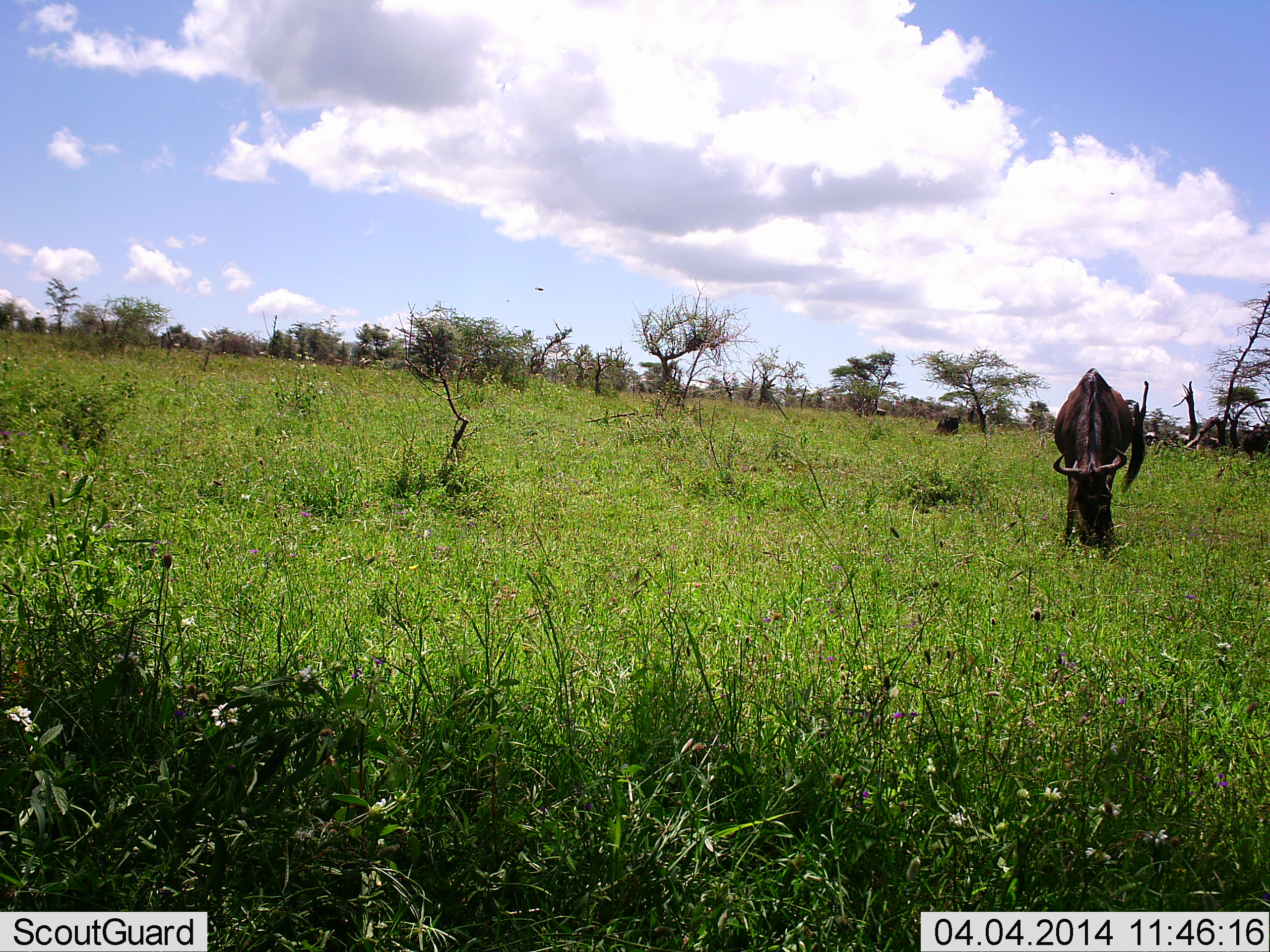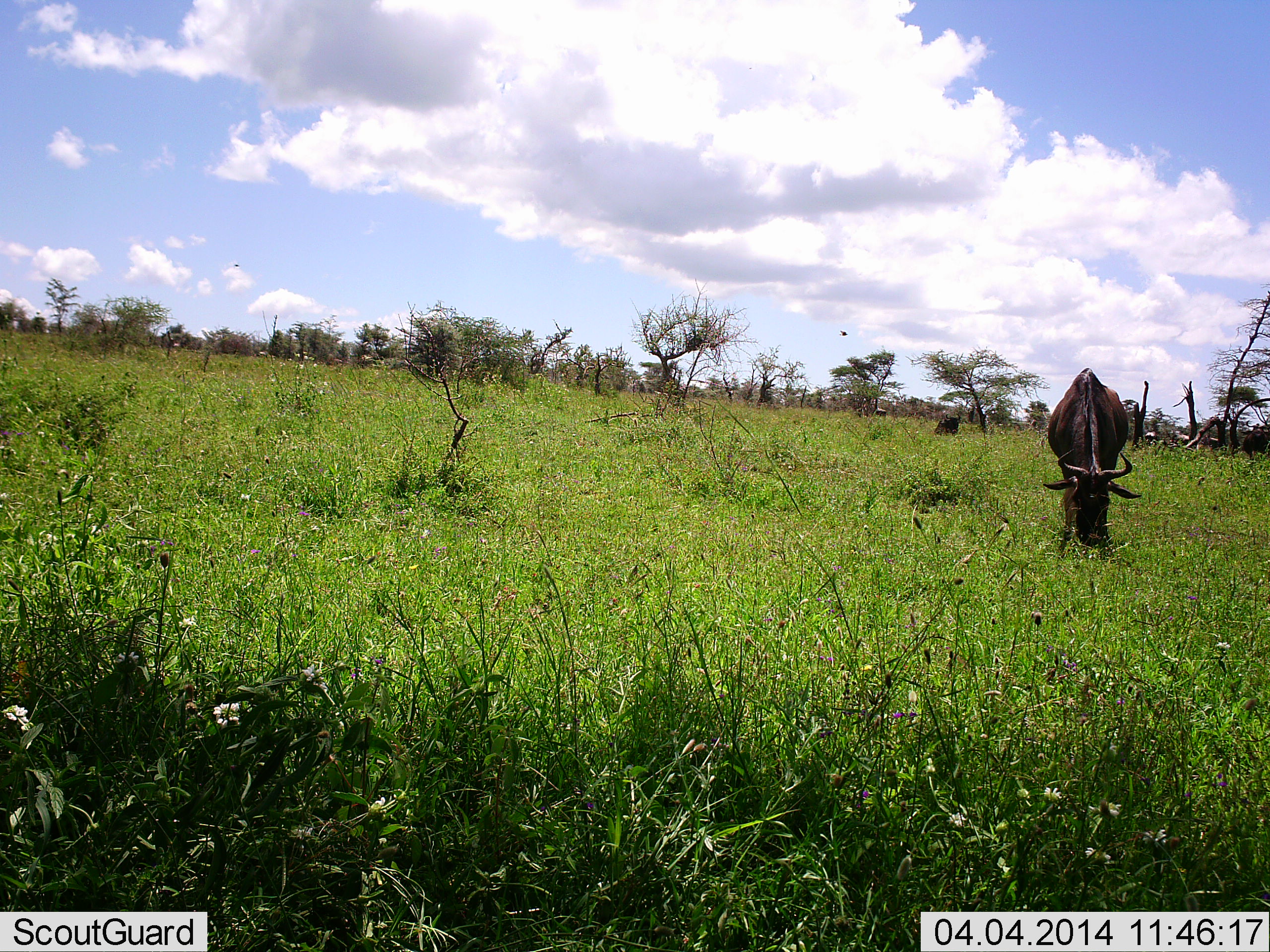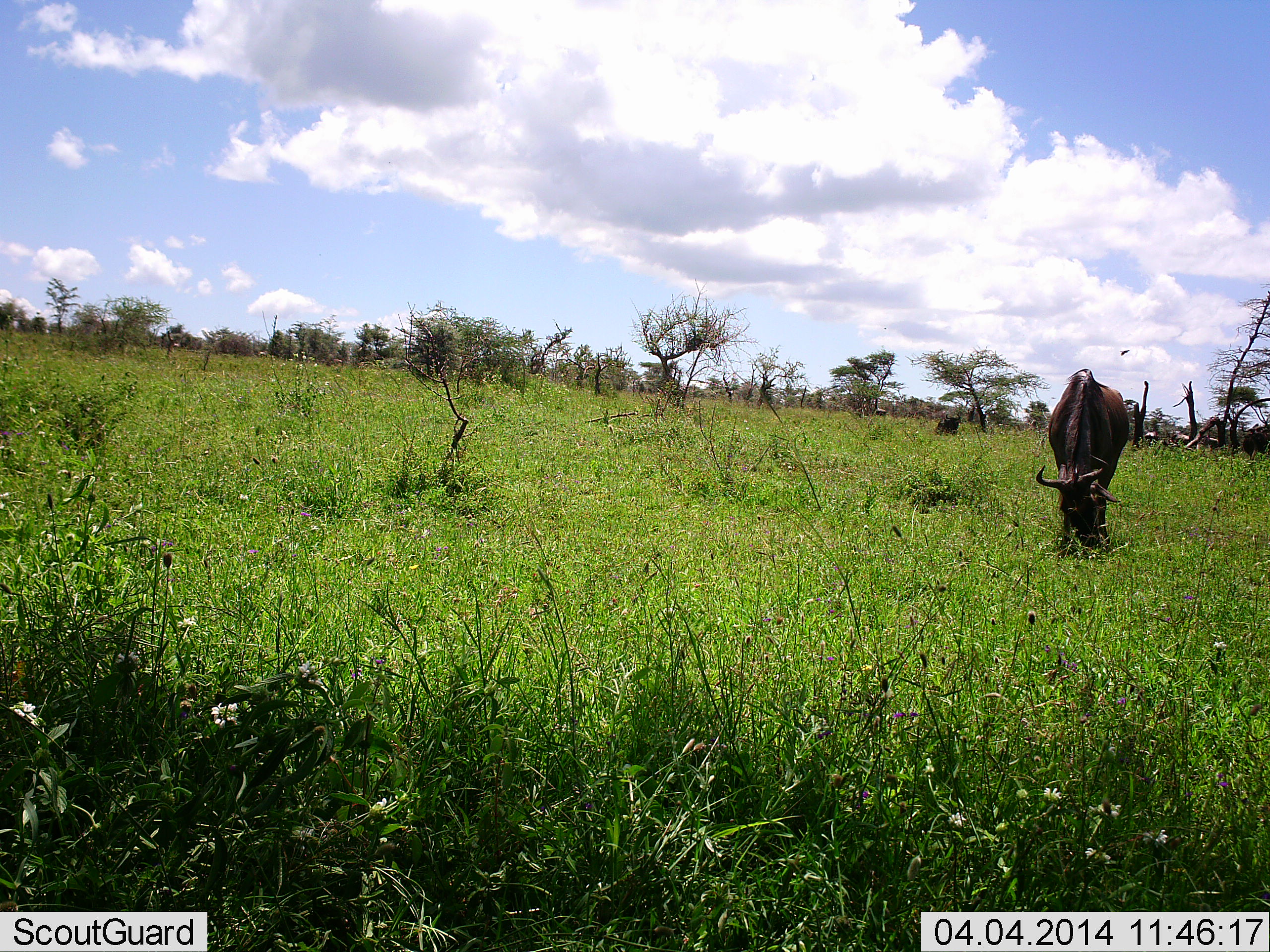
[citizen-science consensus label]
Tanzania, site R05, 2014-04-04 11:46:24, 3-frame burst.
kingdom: Animalia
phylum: Chordata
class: Mammalia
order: Artiodactyla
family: Bovidae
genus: Connochaetes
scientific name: Connochaetes taurinus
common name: blue wildebeest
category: wildebeest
Wildebeest (blue wildebeest) (Connochaetes taurinus), count 1. Behavior (volunteer vote fractions): standing 27%, resting 0%, moving 0%, interacting 0%. Young present (vote fraction): 0%. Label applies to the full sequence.